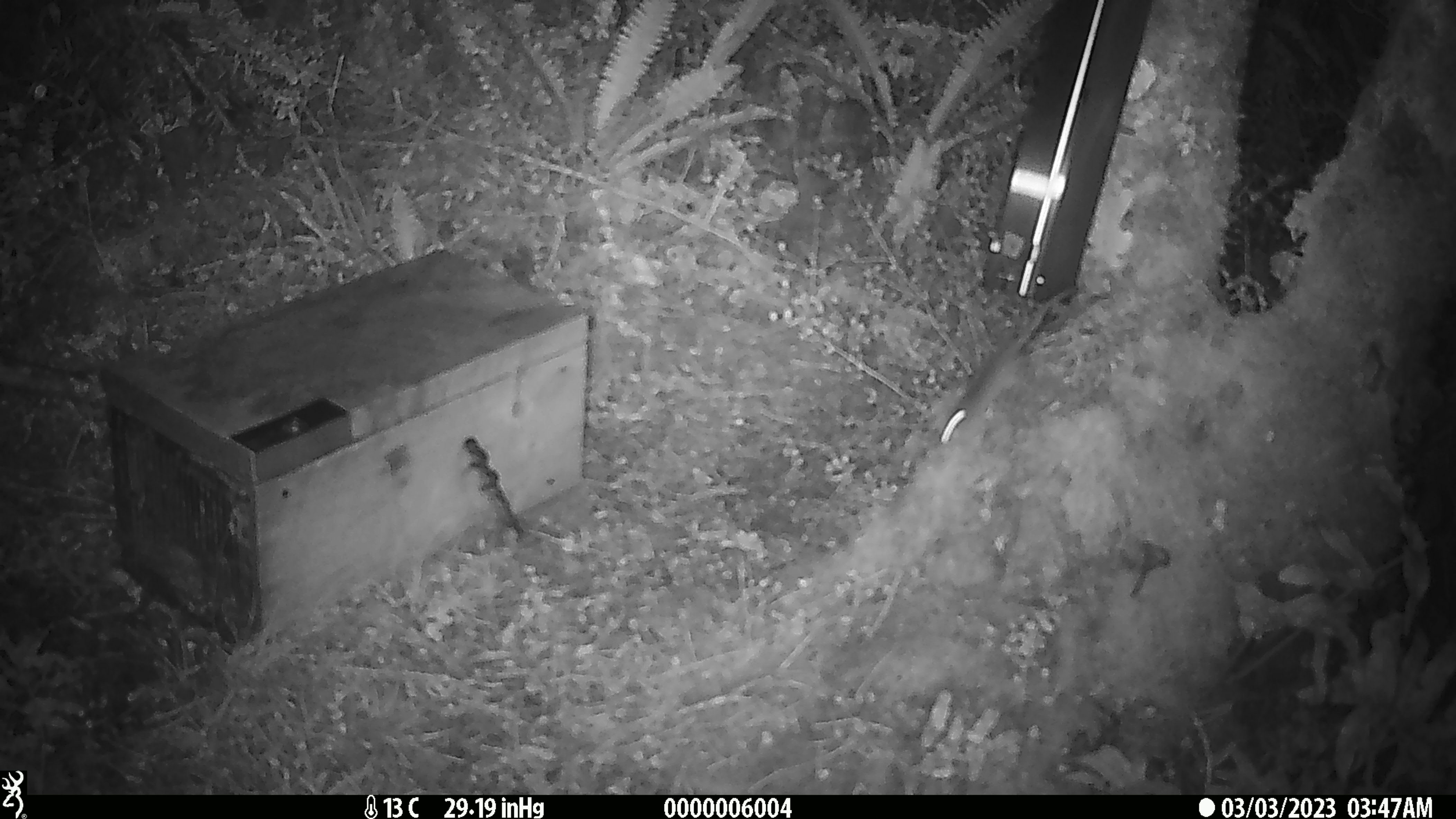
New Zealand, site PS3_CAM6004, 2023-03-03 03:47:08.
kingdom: Animalia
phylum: Chordata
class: Mammalia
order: Rodentia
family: Muridae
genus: Mus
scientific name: Mus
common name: mouse